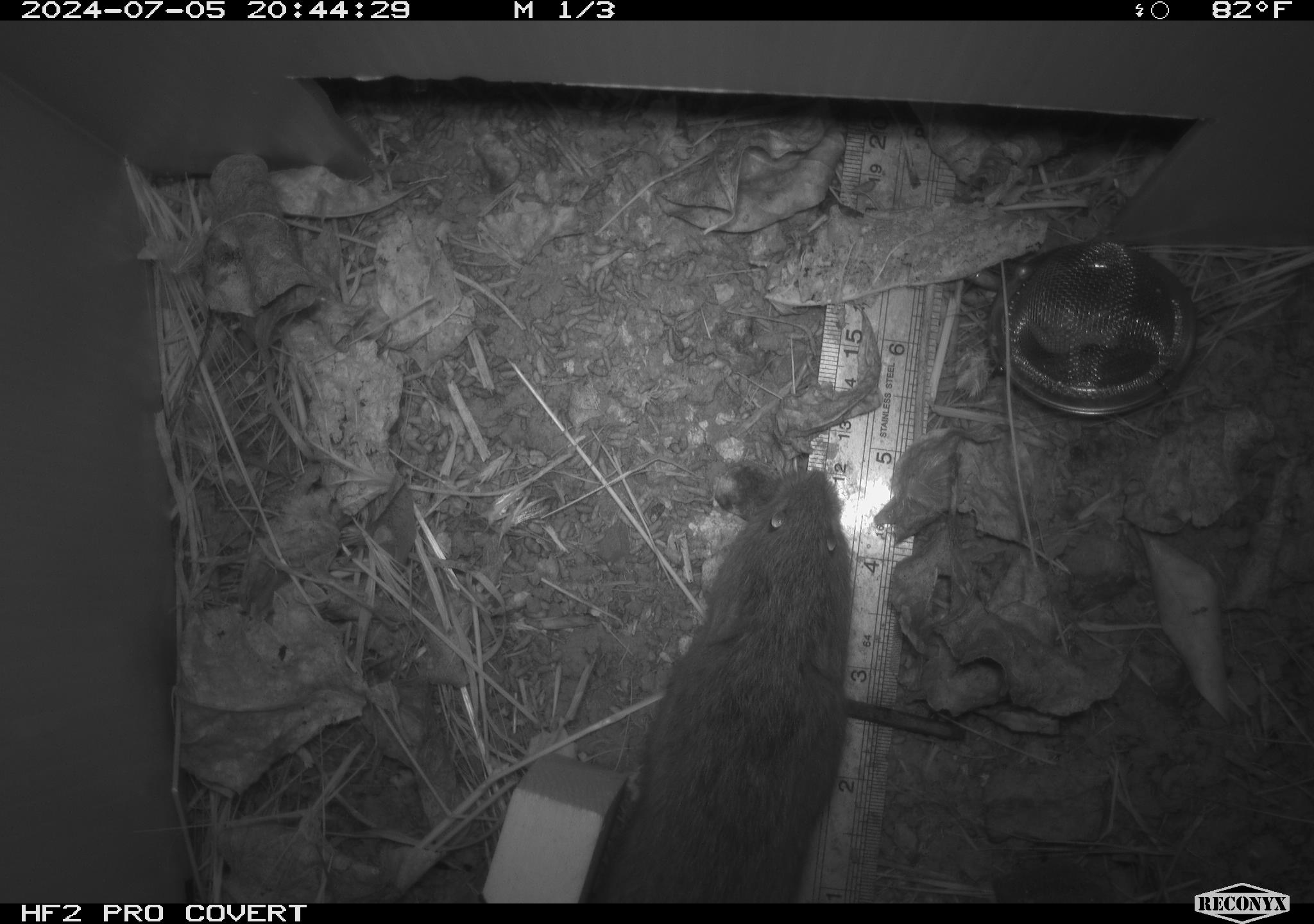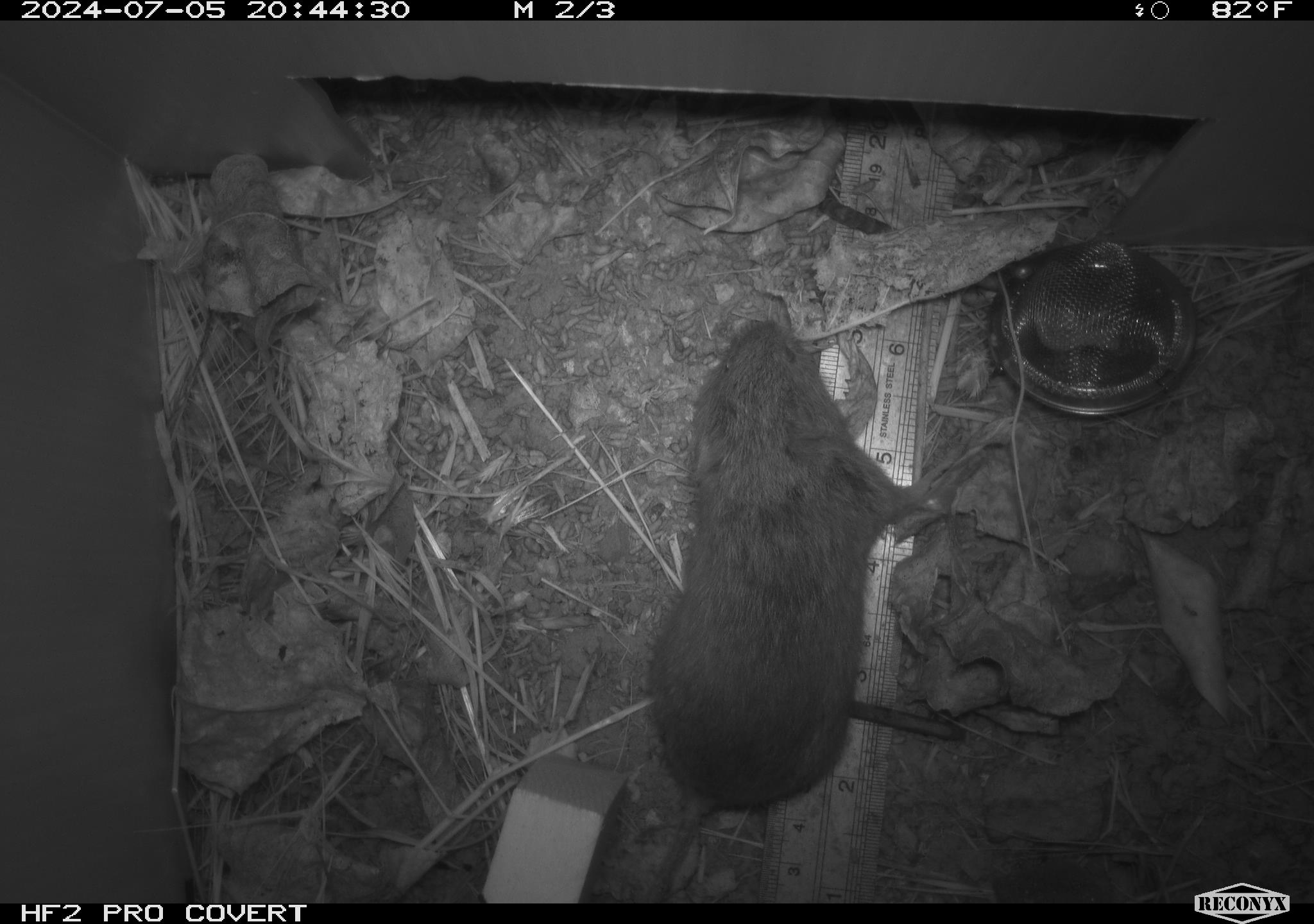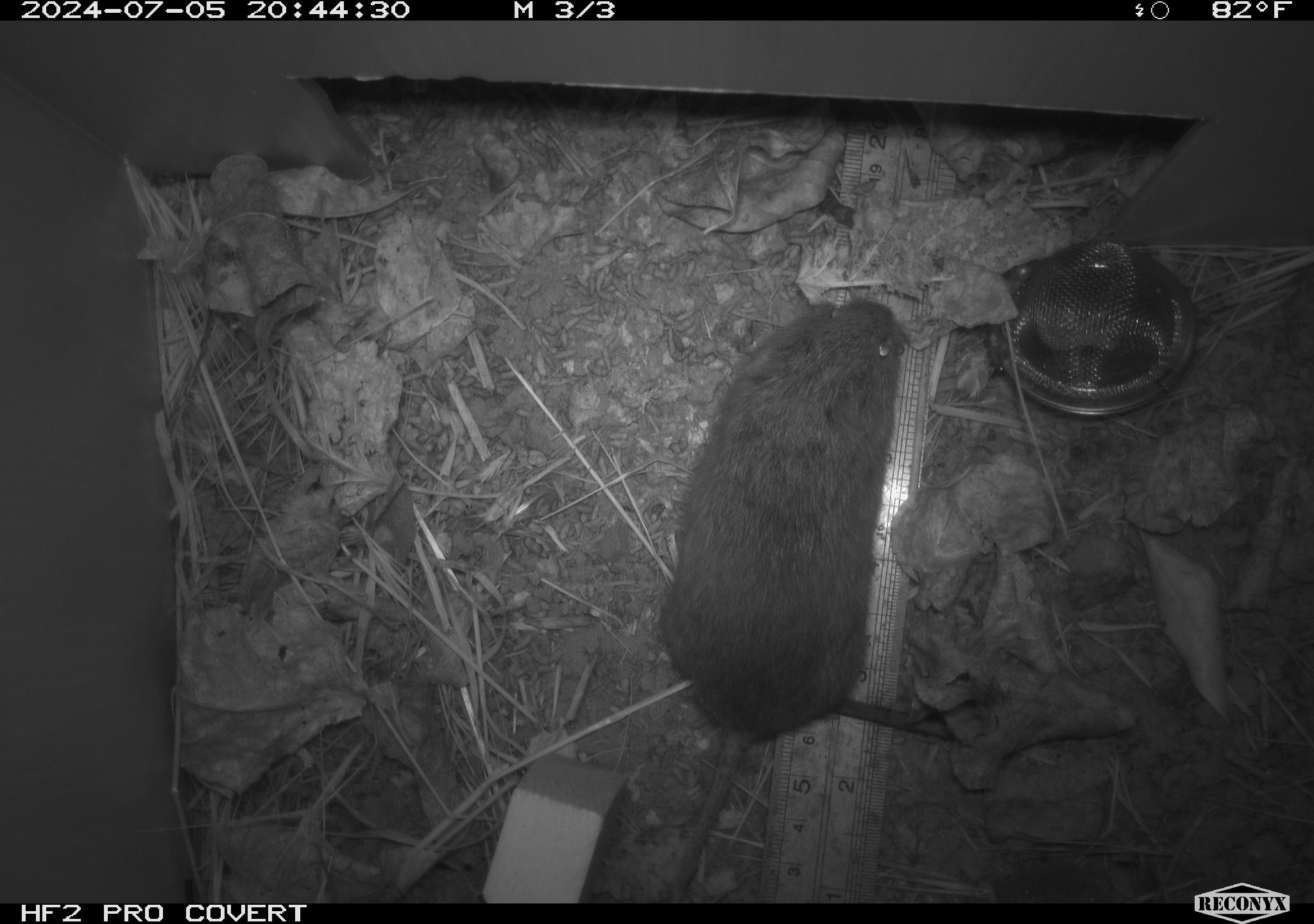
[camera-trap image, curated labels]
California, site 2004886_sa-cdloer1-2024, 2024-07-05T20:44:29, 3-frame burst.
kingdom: Animalia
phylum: Chordata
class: Mammalia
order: Rodentia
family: Cricetidae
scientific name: Arvicolinae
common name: voles, lemmings, and muskrats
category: arvicolinae subfamily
Arvicolinae subfamily (voles, lemmings, and muskrats) (Arvicolinae).